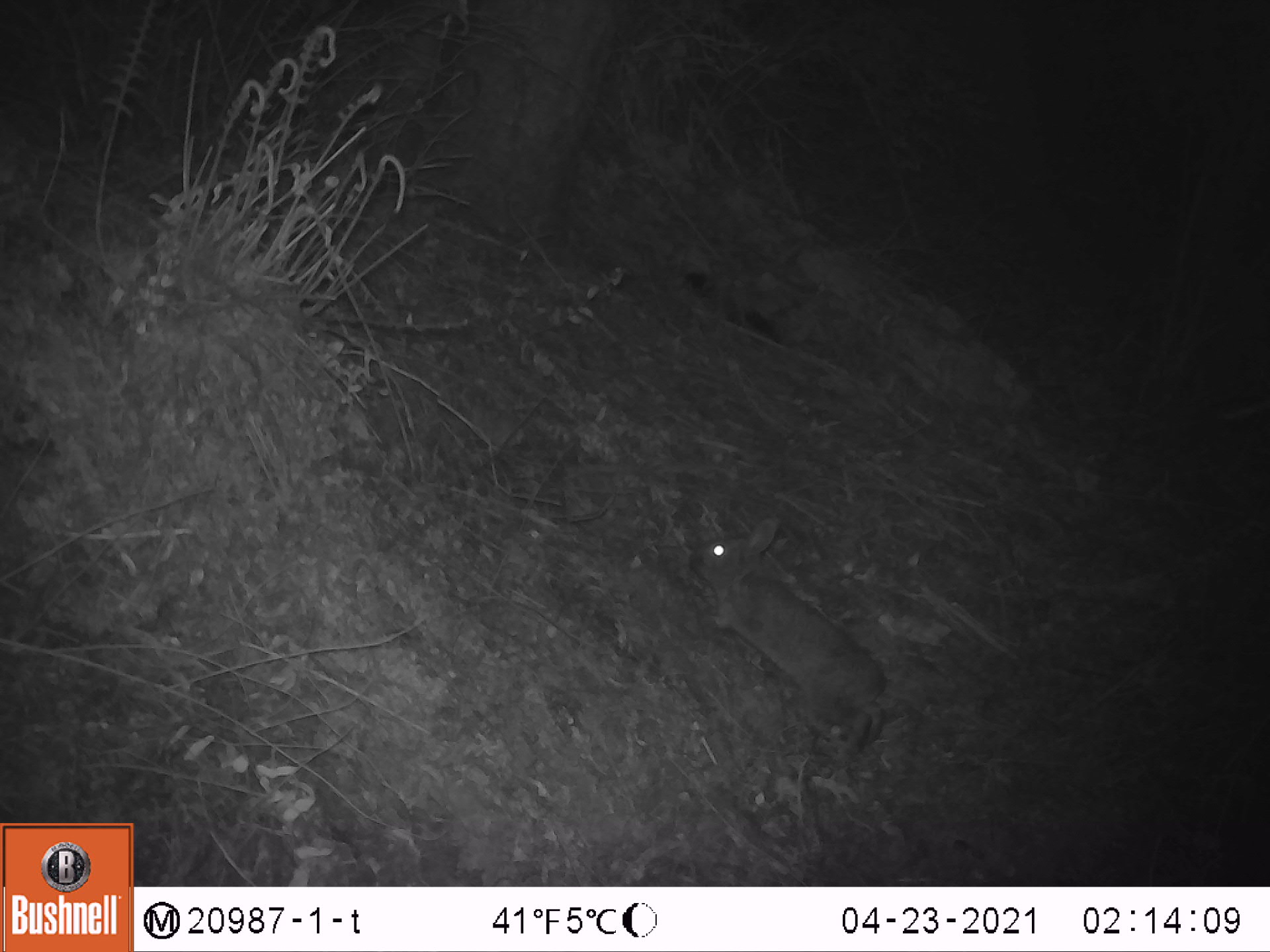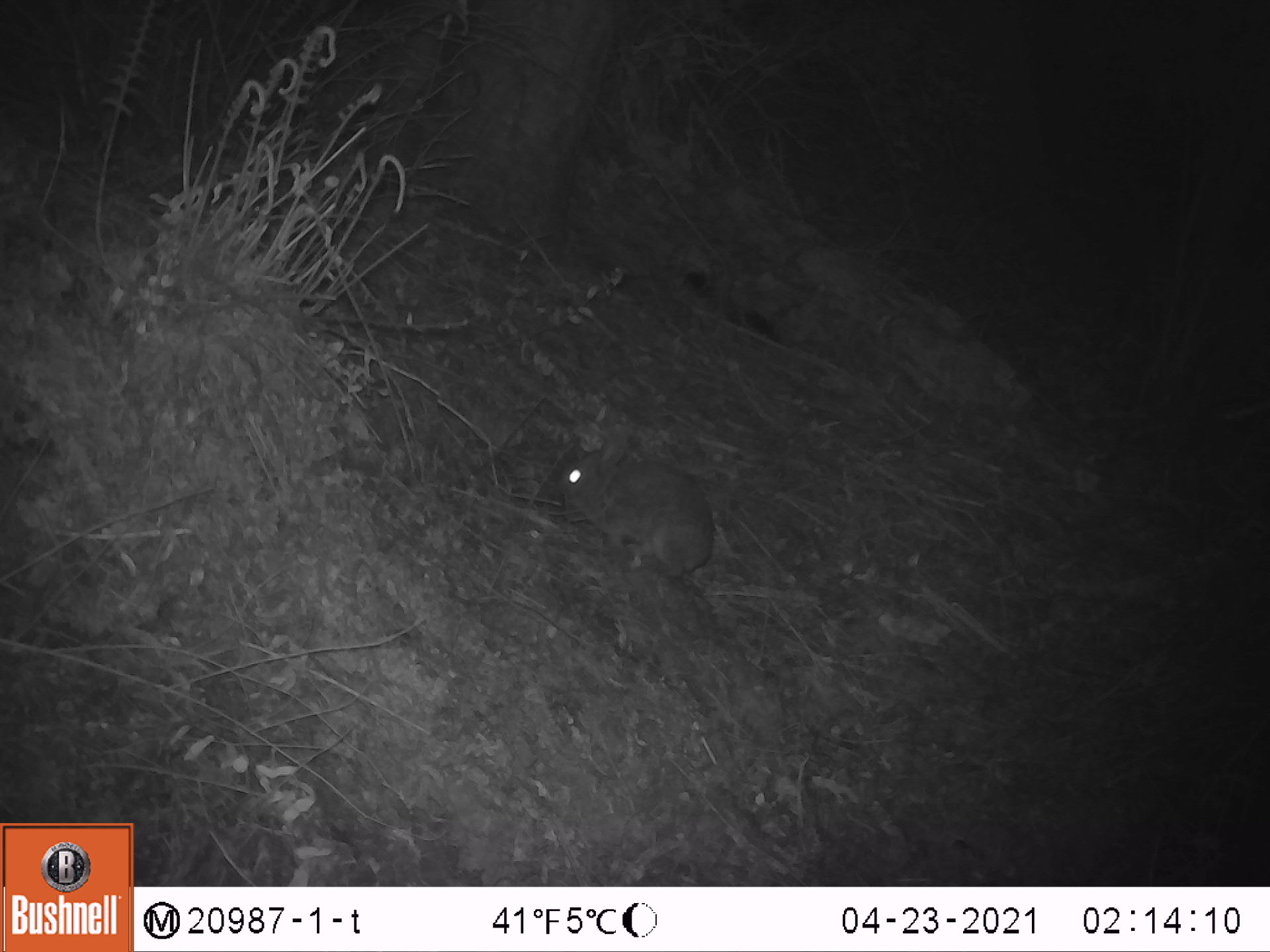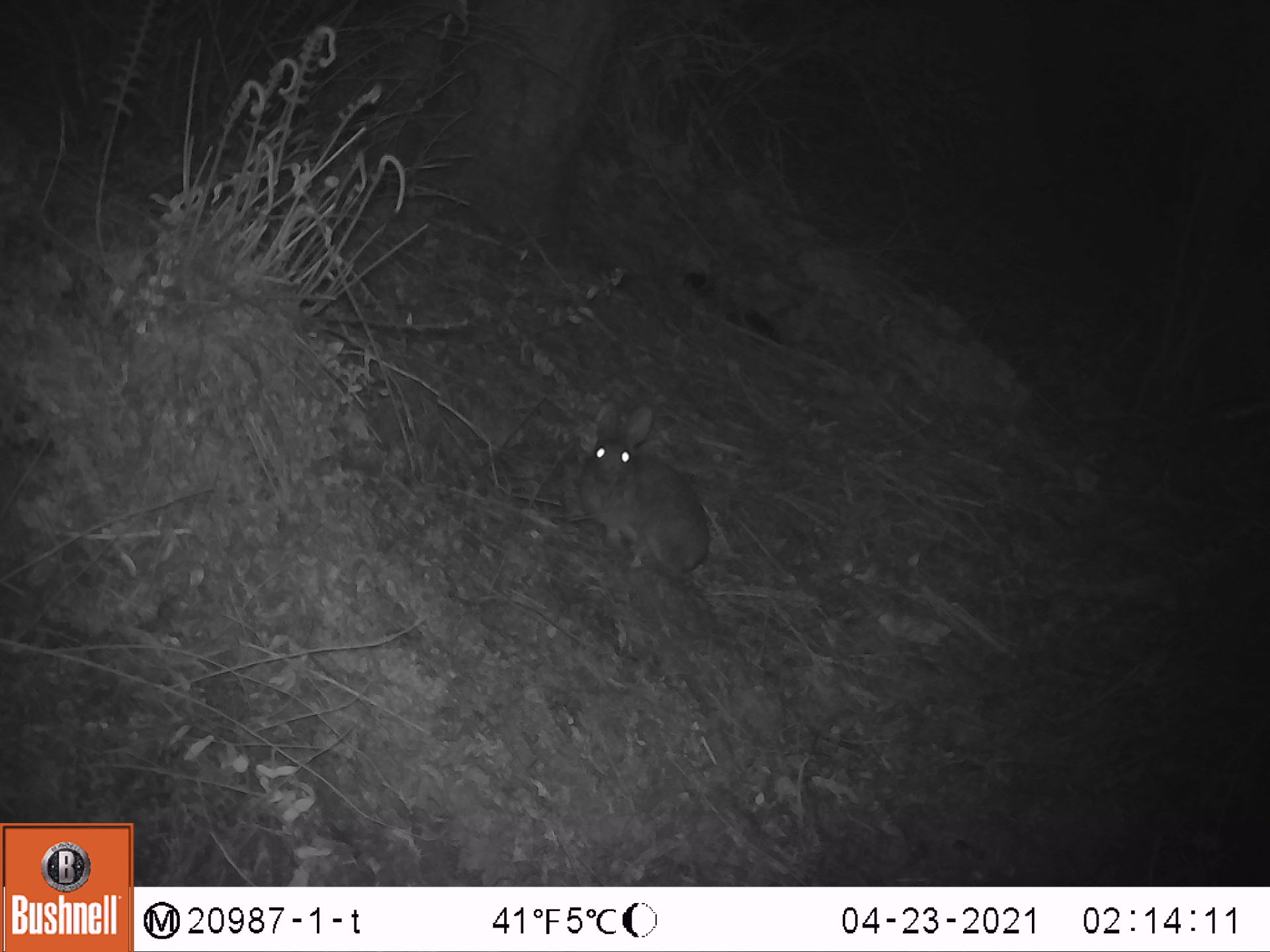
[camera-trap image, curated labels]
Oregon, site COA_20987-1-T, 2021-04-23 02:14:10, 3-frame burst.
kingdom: Animalia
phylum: Chordata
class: Mammalia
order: Lagomorpha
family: Leporidae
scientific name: Leporidae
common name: hares and rabbits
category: leporidae family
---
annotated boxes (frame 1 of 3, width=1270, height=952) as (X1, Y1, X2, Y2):
leporidae family: (682, 515, 889, 758)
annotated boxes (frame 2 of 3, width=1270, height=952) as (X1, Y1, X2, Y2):
leporidae family: (546, 424, 726, 586)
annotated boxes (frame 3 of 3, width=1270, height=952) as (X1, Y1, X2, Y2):
leporidae family: (573, 396, 716, 579)